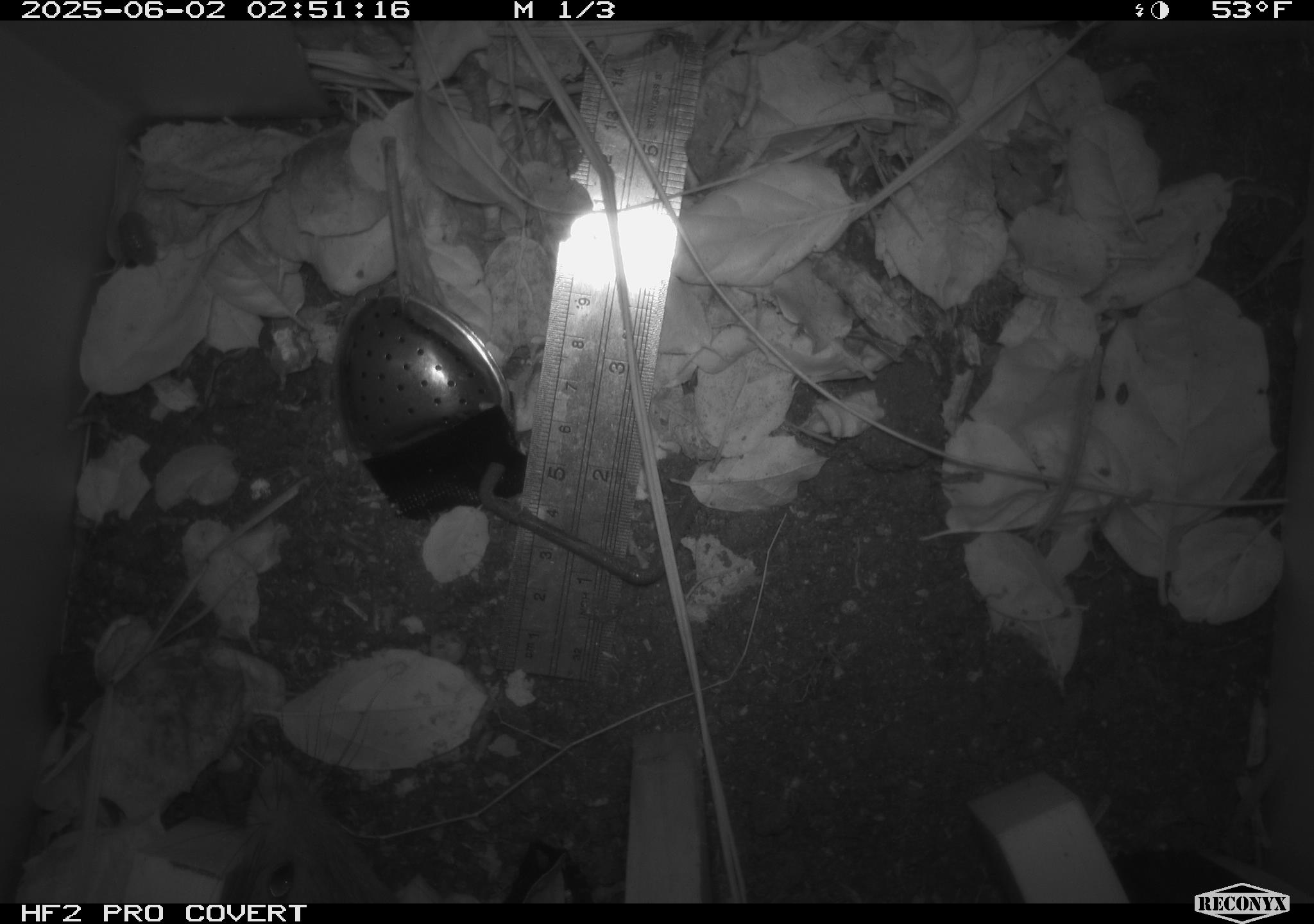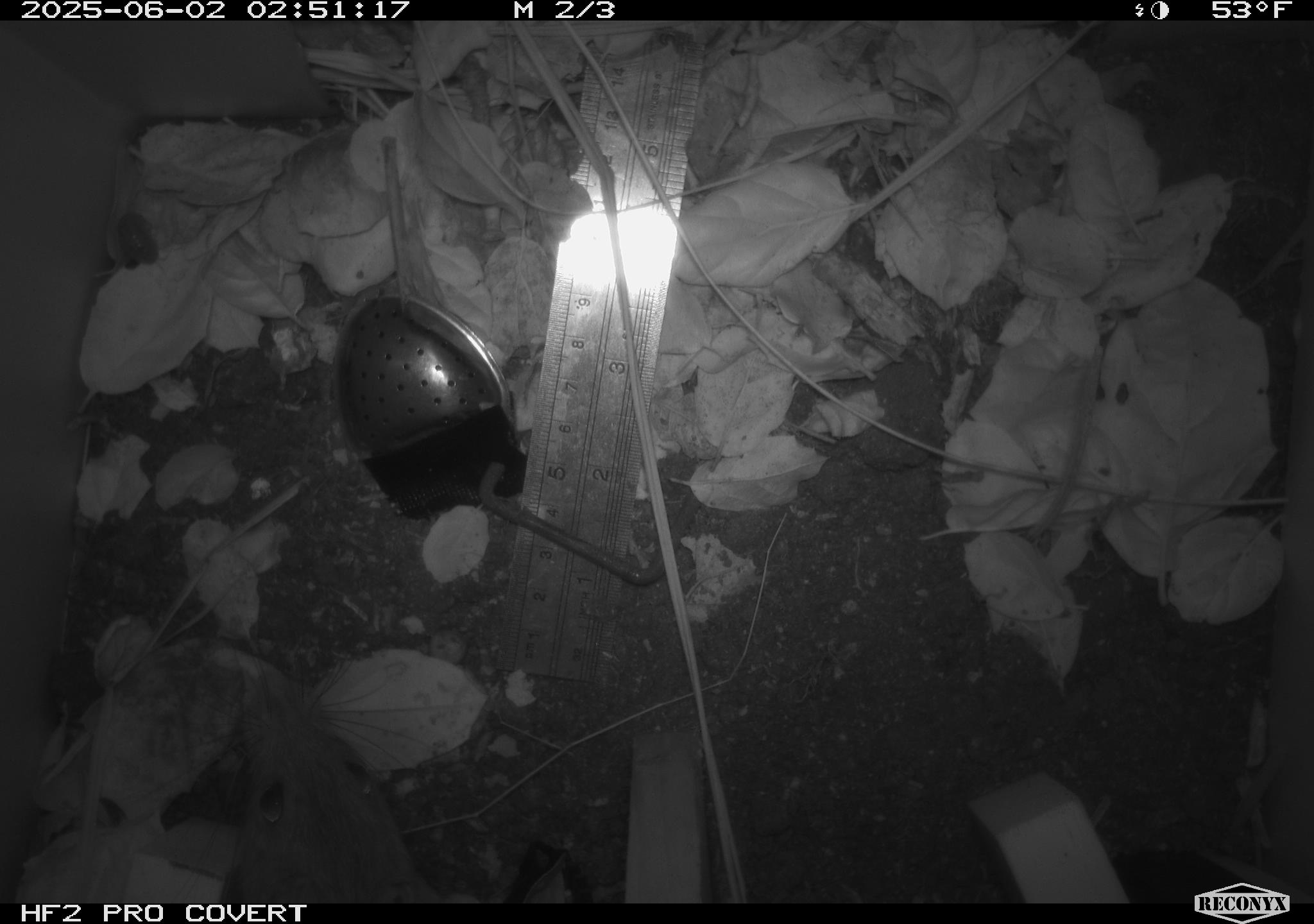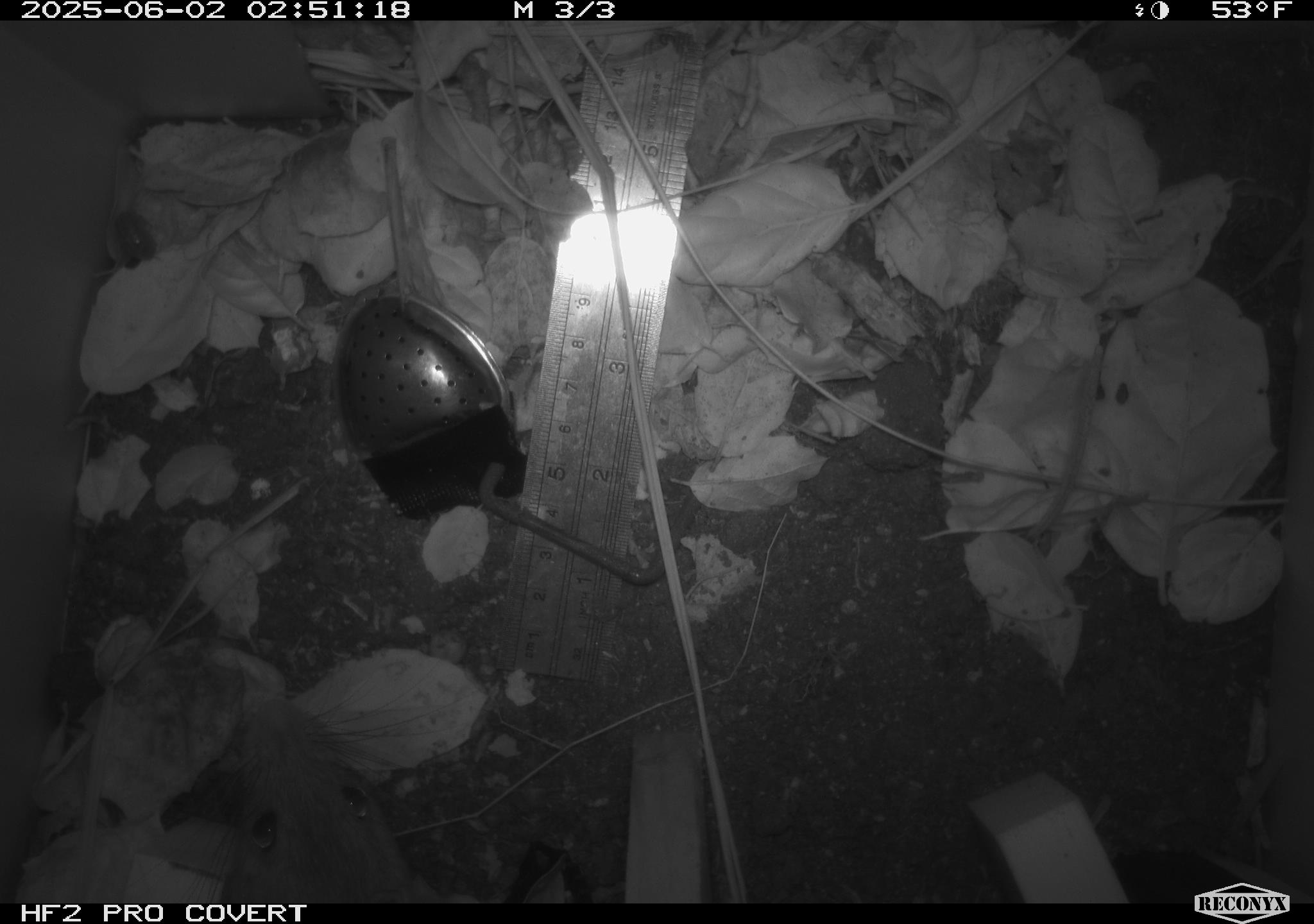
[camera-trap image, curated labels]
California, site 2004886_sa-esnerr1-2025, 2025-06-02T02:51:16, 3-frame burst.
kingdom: Animalia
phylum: Chordata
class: Mammalia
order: Rodentia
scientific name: Rodentia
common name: rodent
Rodent (Rodentia).